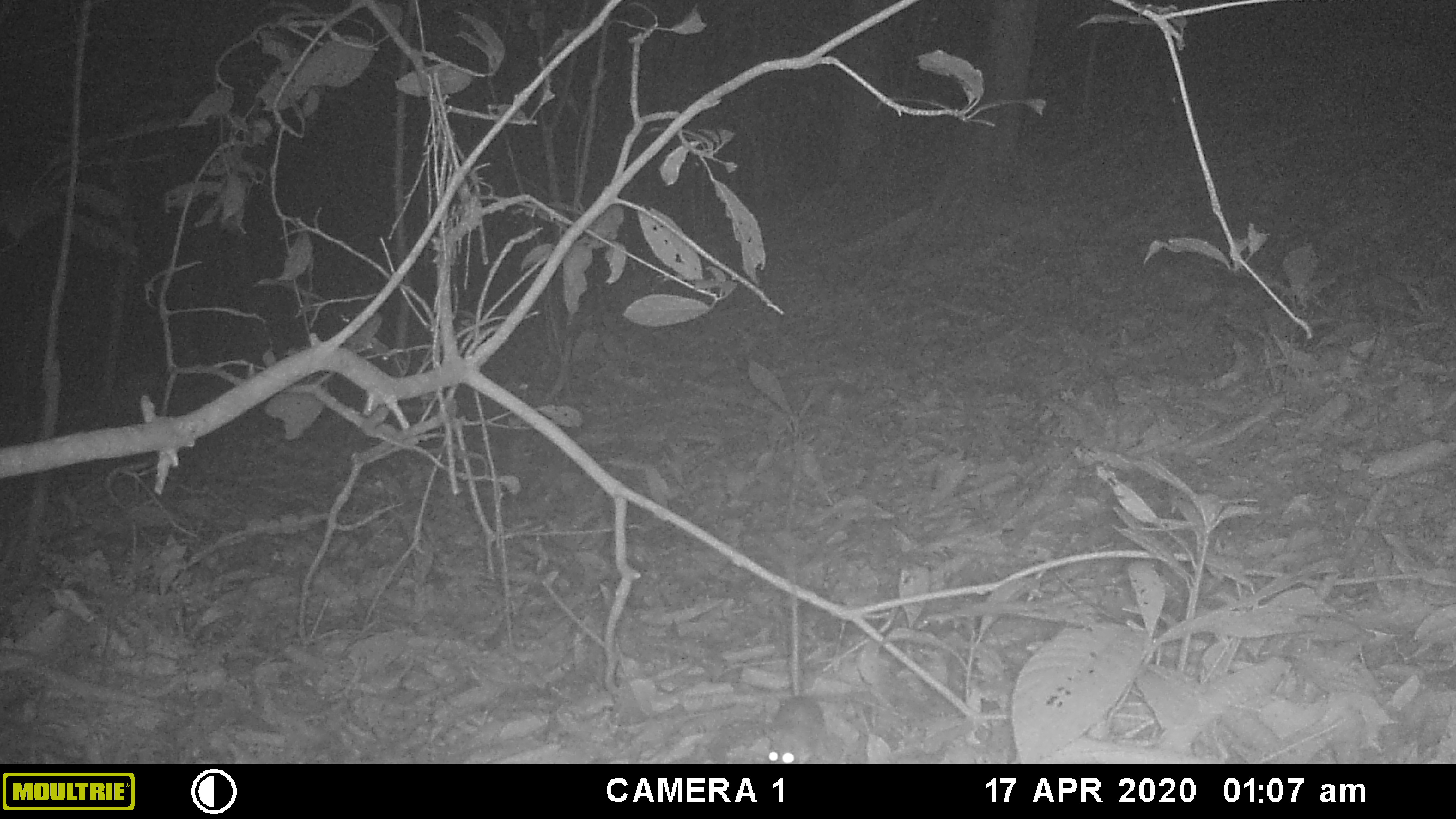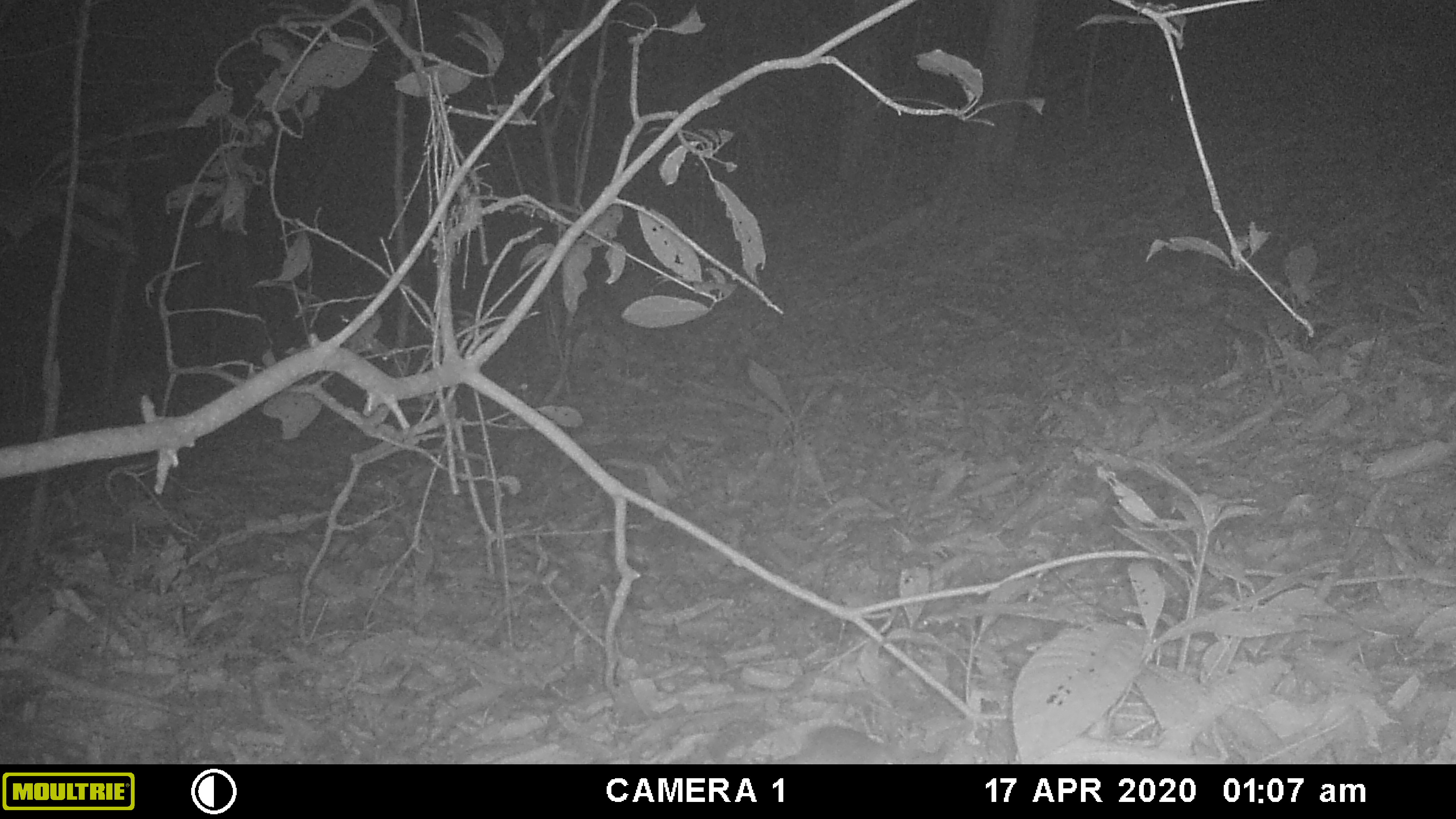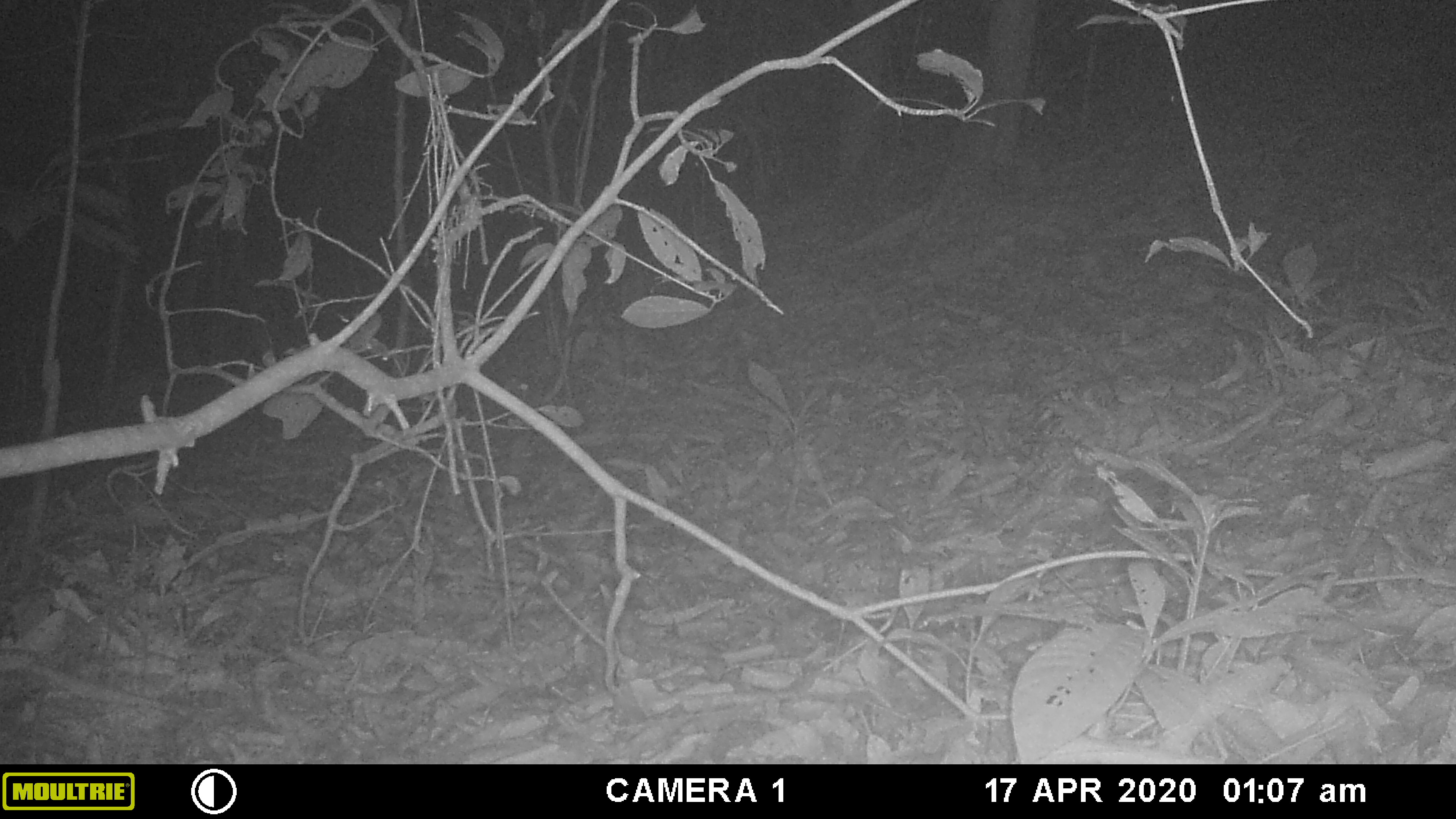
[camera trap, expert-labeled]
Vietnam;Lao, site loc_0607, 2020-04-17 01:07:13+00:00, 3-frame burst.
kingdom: Animalia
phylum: Chordata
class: Mammalia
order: Rodentia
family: Muridae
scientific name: Muridae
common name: old-world mice and rats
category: unidentified murid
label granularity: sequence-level